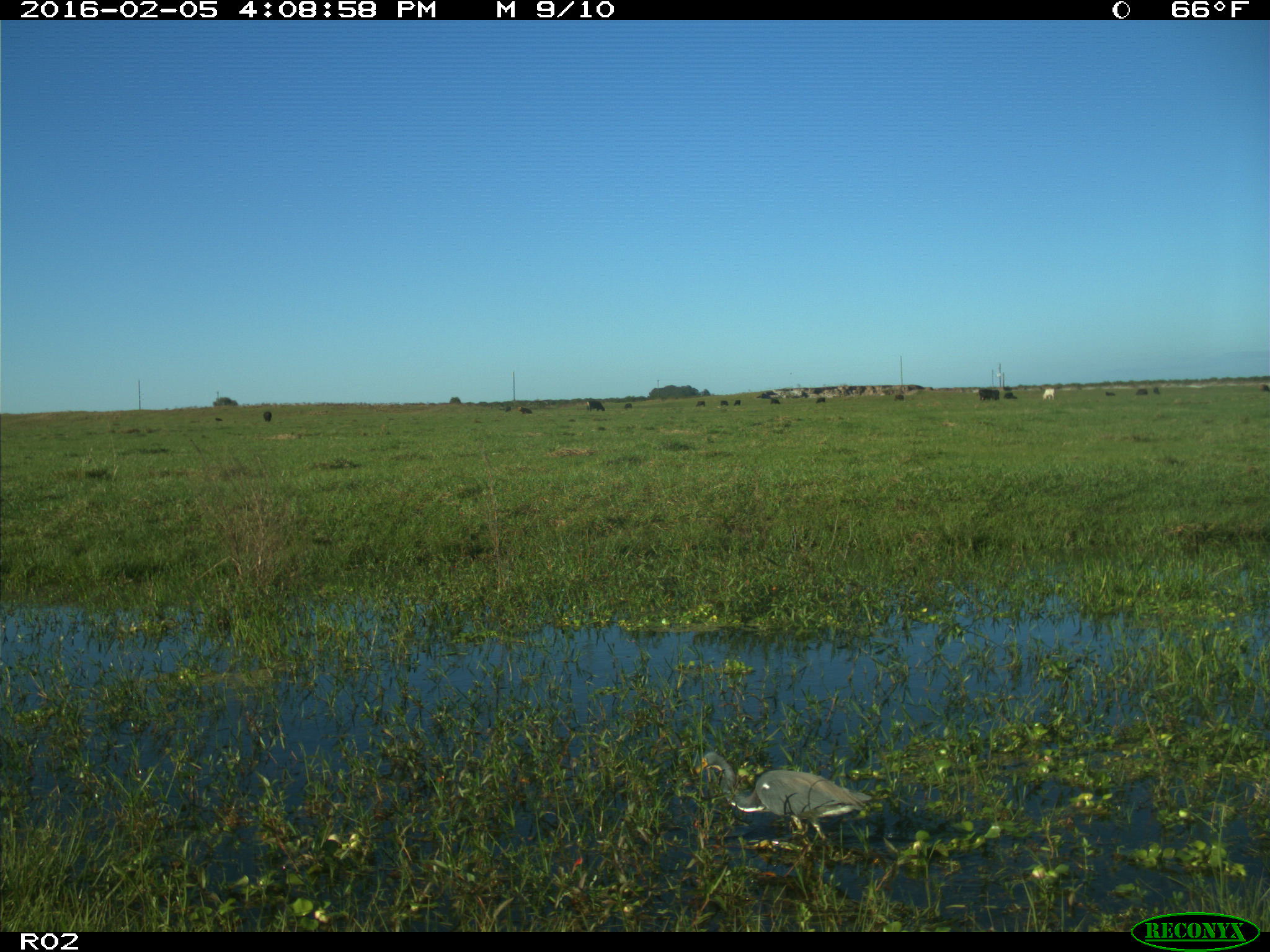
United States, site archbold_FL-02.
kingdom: Animalia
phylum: Chordata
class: Mammalia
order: Artiodactyla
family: Bovidae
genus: Bos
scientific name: Bos taurus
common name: domestic cow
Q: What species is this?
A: Bos taurus (domestic cow).